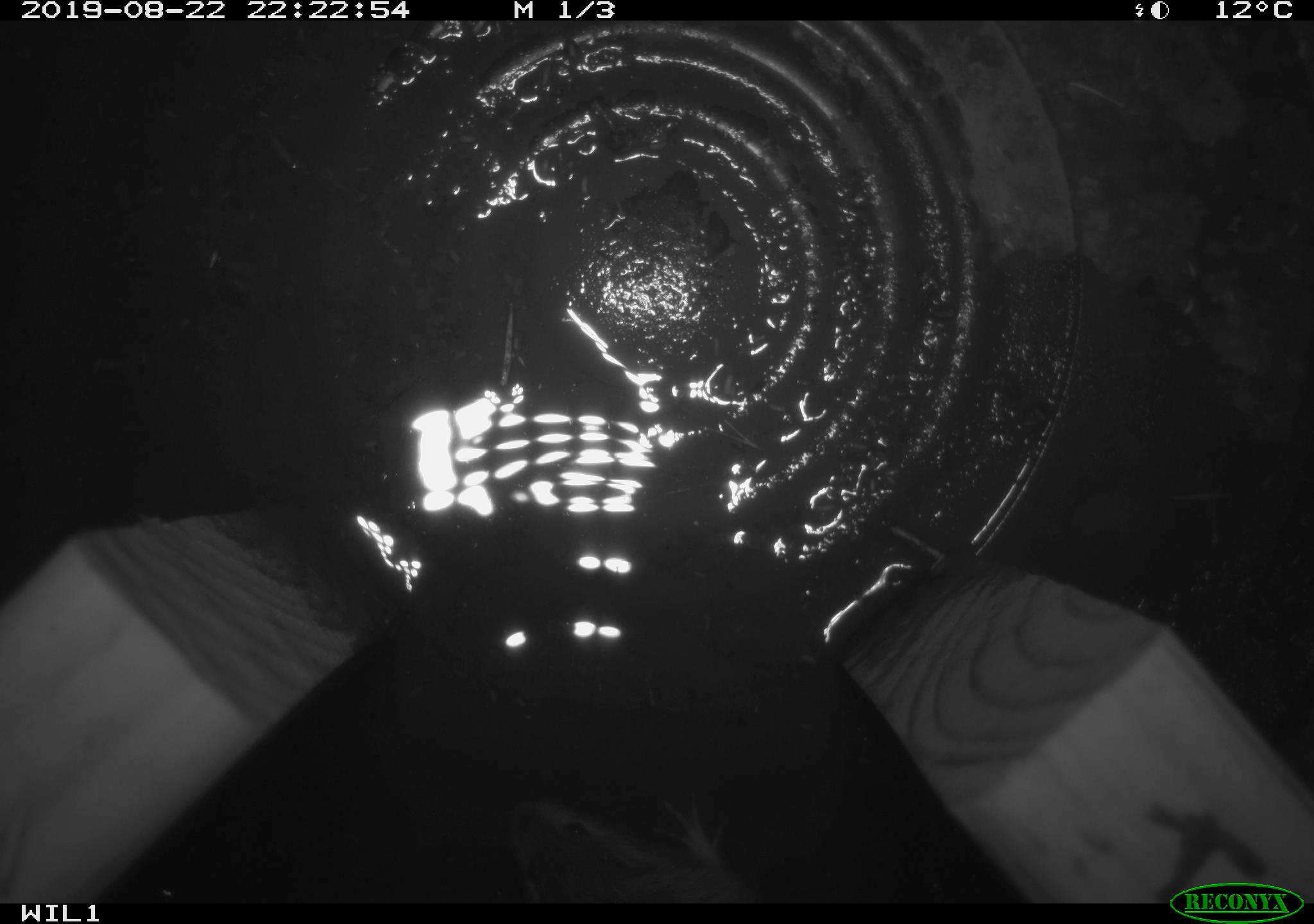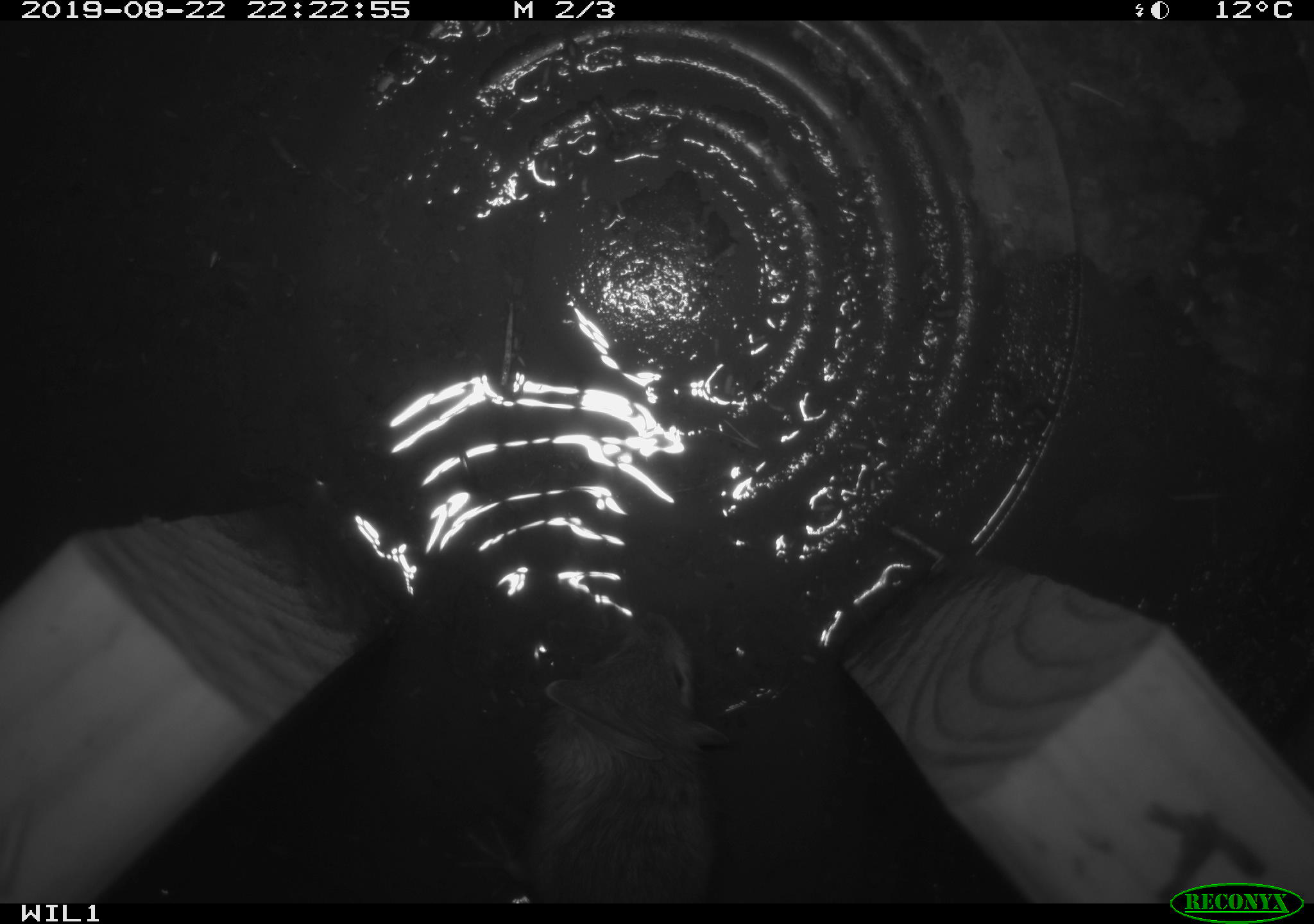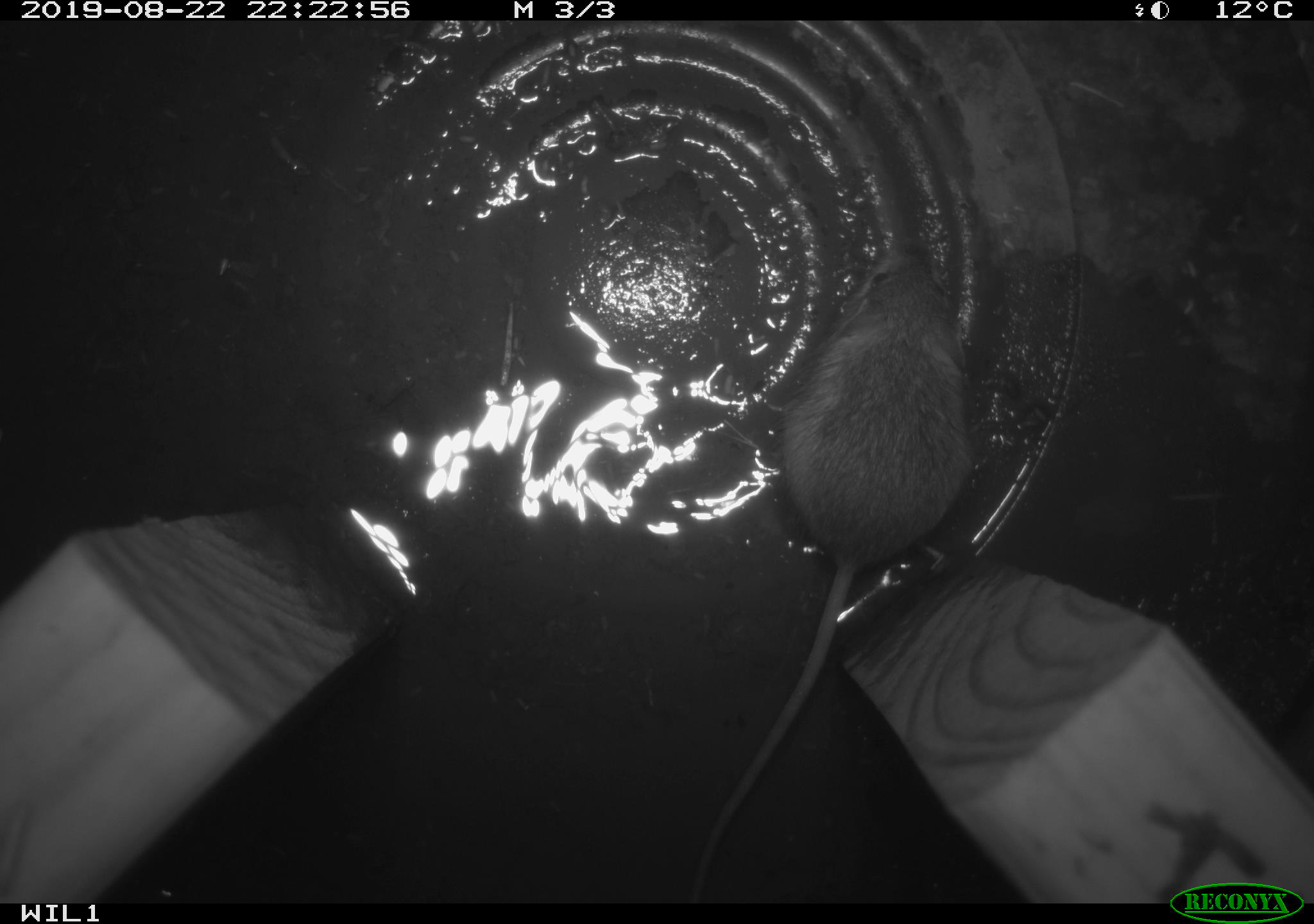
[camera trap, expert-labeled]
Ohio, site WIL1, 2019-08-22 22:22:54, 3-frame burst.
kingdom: Animalia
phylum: Chordata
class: Mammalia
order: Rodentia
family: Zapodidae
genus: Napaeozapus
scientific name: Napaeozapus insignis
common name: woodland jumping mouse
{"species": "woodland jumping mouse (Napaeozapus insignis)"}